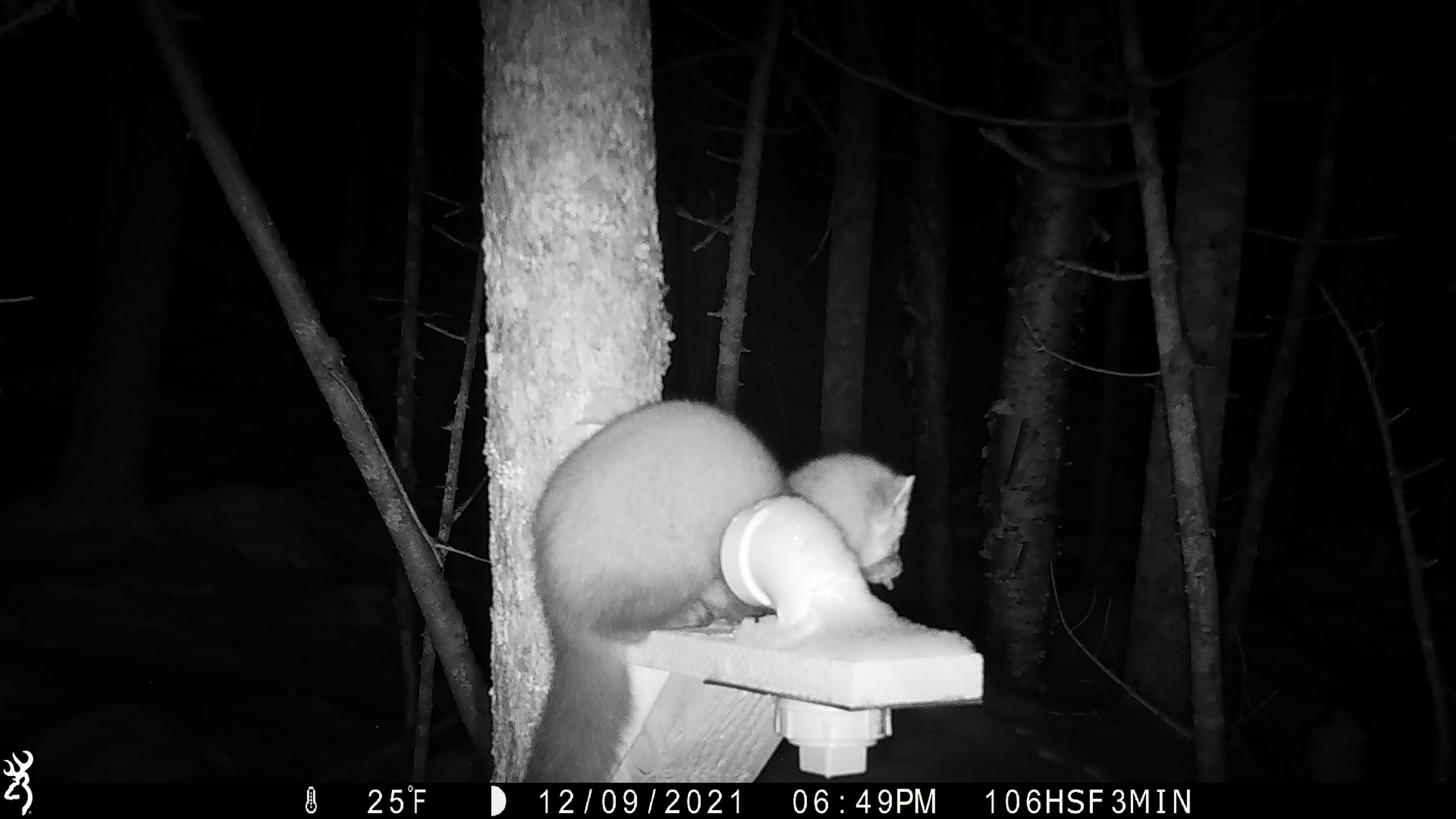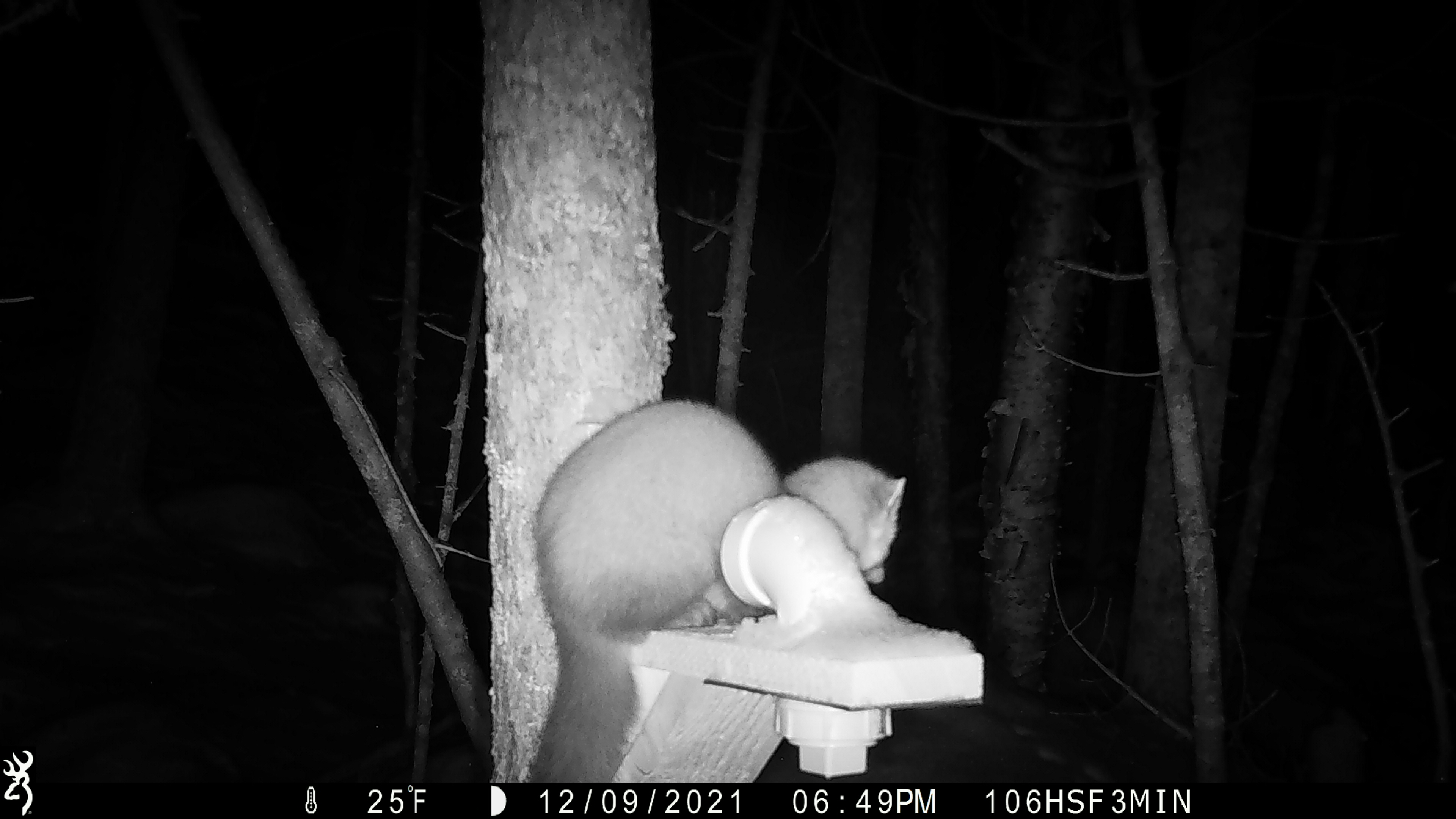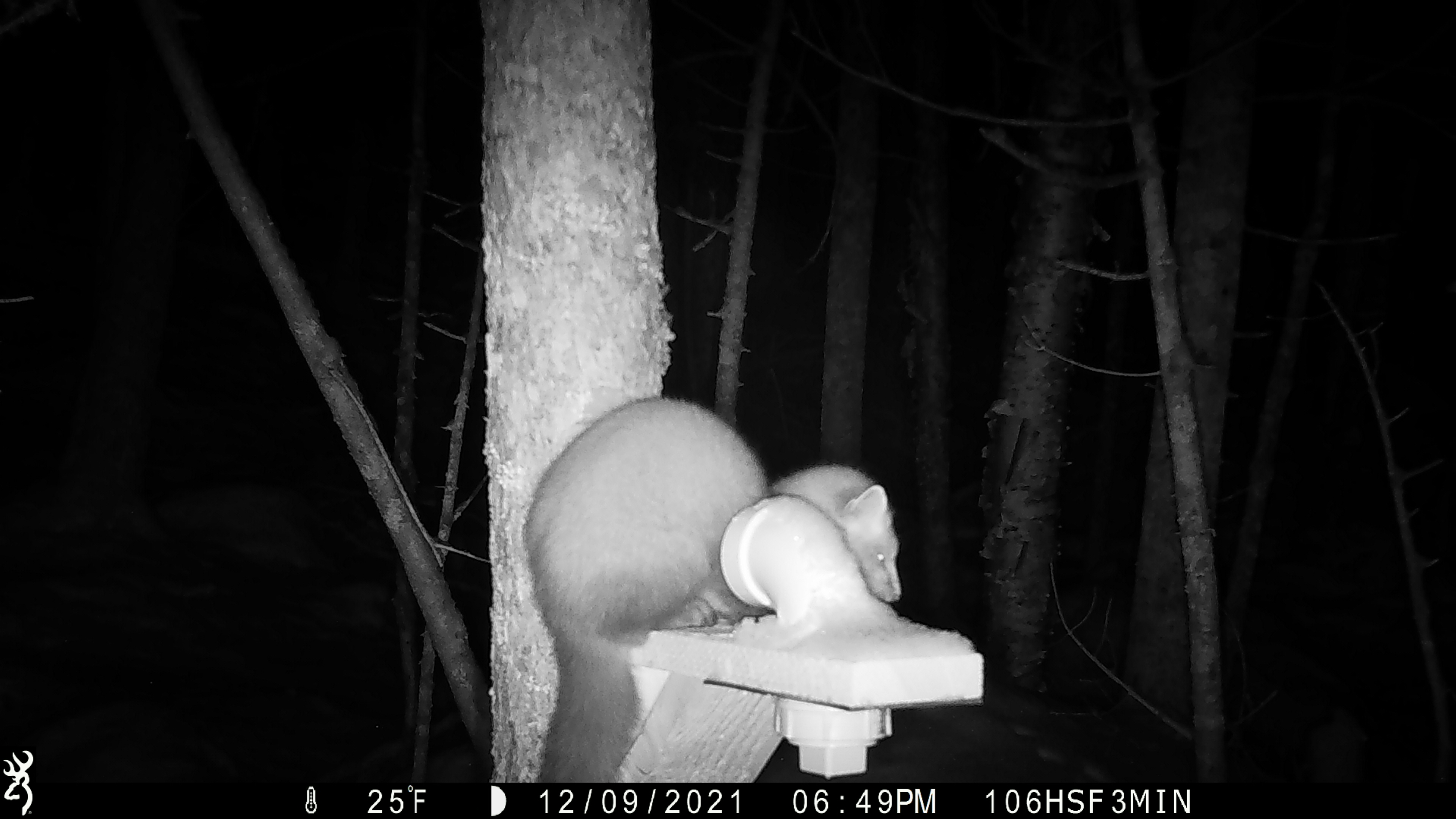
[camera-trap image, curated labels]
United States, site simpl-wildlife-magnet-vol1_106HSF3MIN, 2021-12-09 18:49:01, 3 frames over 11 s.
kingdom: Animalia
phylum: Chordata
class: Mammalia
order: Carnivora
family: Mustelidae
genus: Martes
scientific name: Martes americana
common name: american marten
American marten (Martes americana).